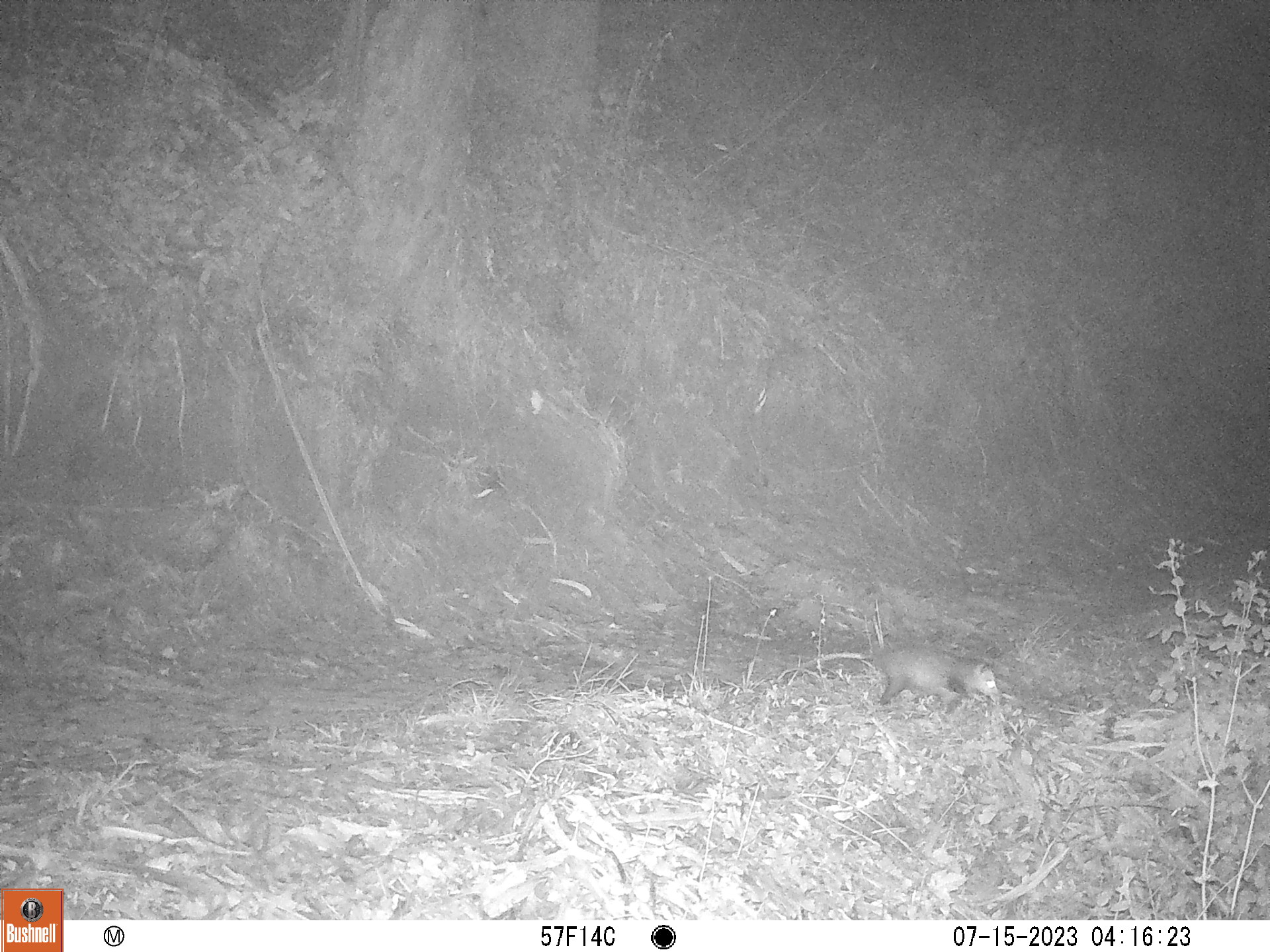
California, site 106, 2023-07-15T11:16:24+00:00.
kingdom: Animalia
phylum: Chordata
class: Mammalia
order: Didelphimorphia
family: Didelphidae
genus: Didelphis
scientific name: Didelphis virginiana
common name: virginia opossum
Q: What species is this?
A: Virginia opossum (Didelphis virginiana).